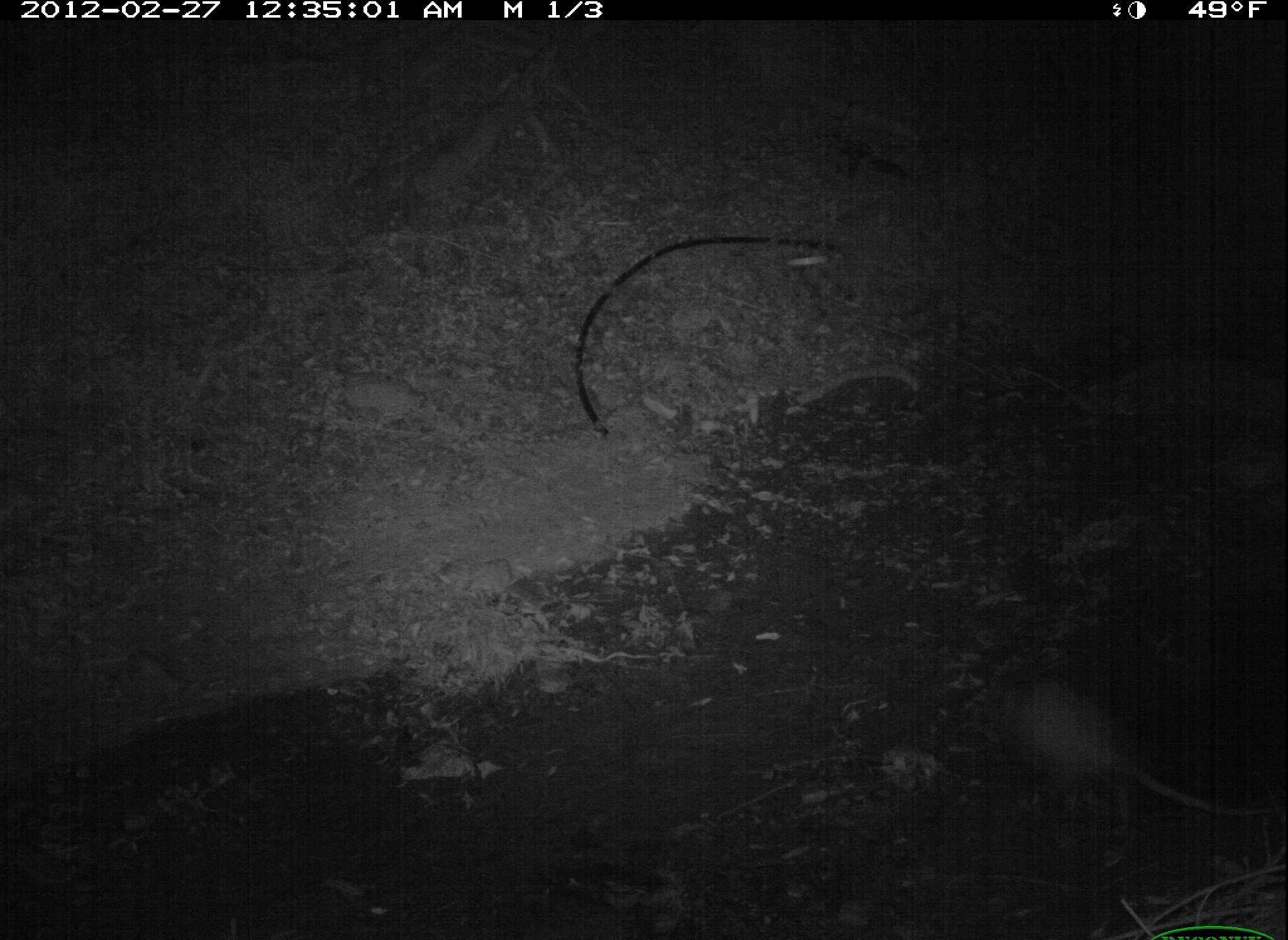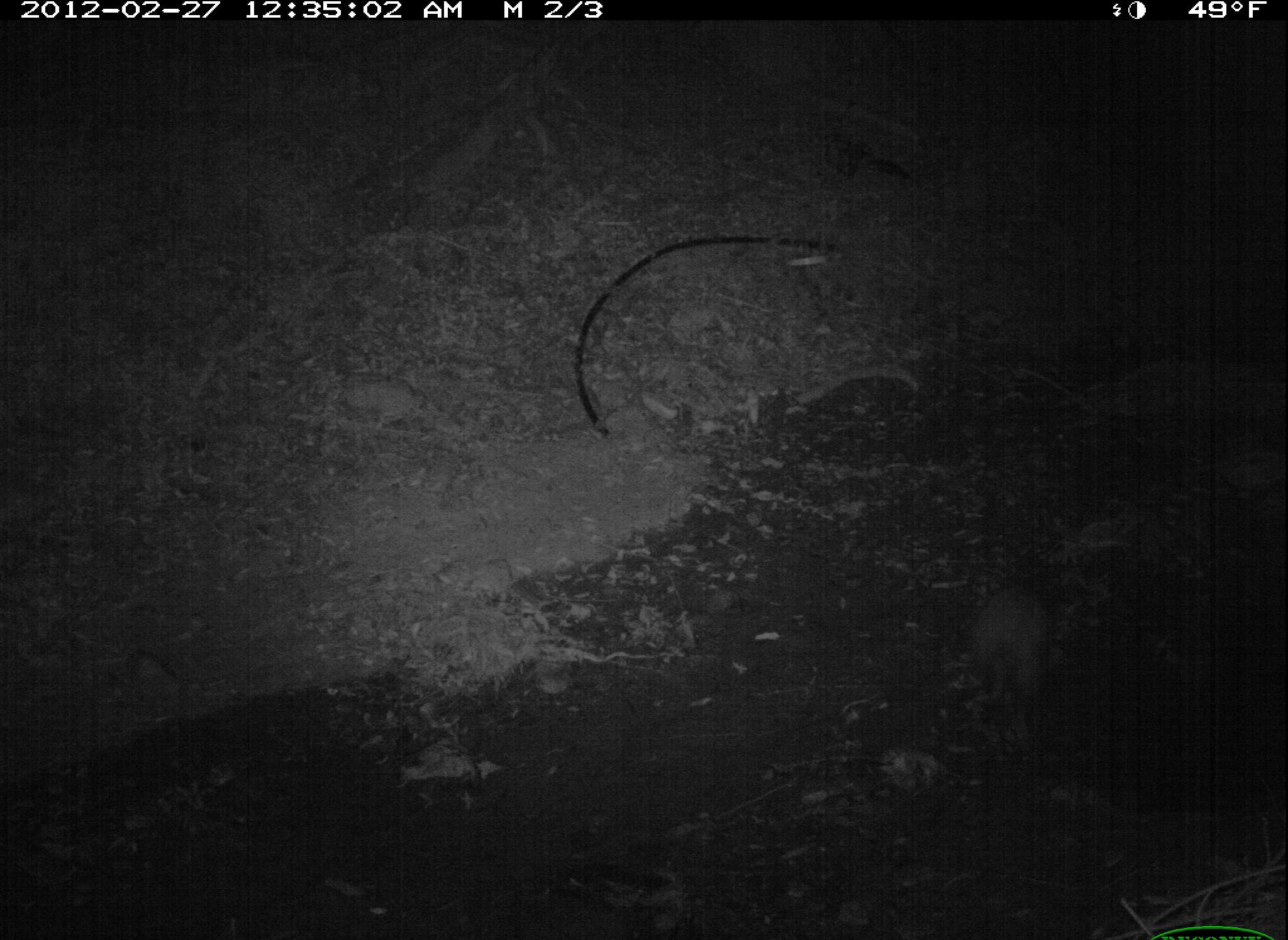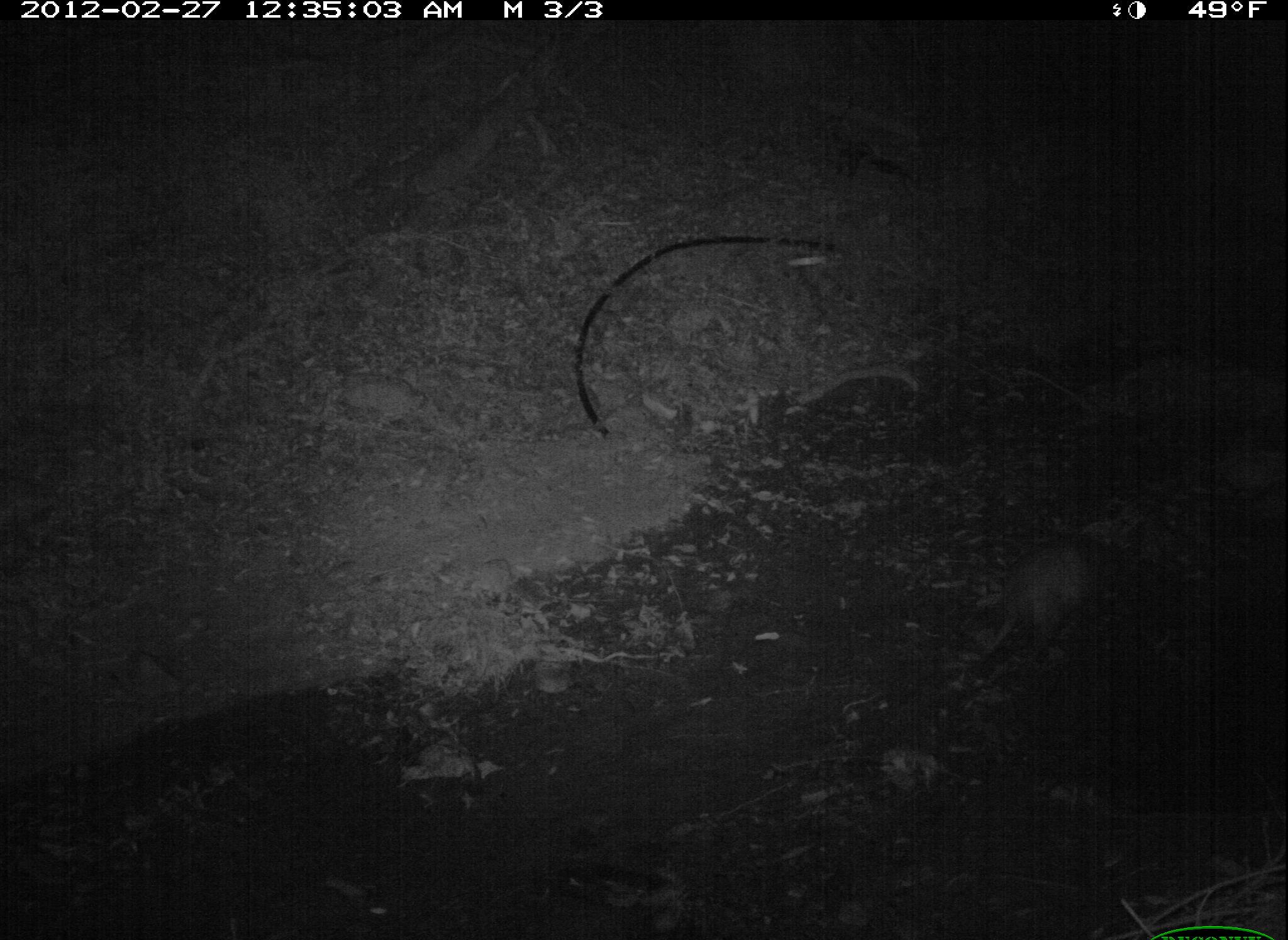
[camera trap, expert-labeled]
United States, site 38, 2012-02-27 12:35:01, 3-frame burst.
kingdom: Animalia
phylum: Chordata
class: Mammalia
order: Didelphimorphia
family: Didelphidae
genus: Didelphis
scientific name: Didelphis virginiana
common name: virginia opossum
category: opossum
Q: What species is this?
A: Opossum (virginia opossum) (Didelphis virginiana).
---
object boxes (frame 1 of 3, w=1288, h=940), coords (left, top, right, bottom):
opossum: (964, 660, 1277, 850)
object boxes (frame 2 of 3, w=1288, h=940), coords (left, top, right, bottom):
opossum: (948, 549, 1084, 739)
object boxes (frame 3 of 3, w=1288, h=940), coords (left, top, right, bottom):
opossum: (950, 525, 1133, 675)